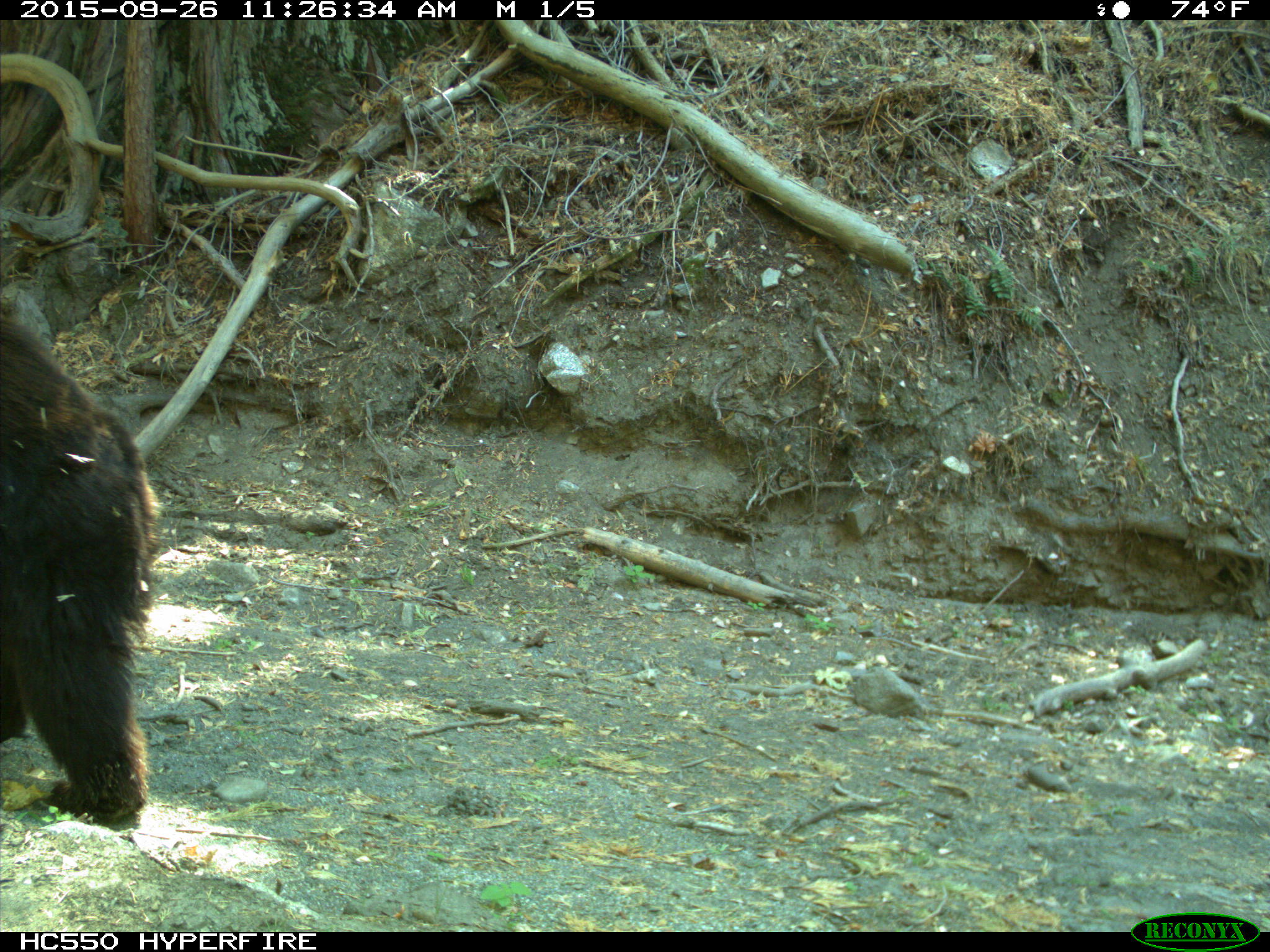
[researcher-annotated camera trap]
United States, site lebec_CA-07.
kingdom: Animalia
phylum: Chordata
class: Mammalia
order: Carnivora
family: Ursidae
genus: Ursus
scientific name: Ursus americanus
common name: american black bear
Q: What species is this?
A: Ursus americanus (american black bear).